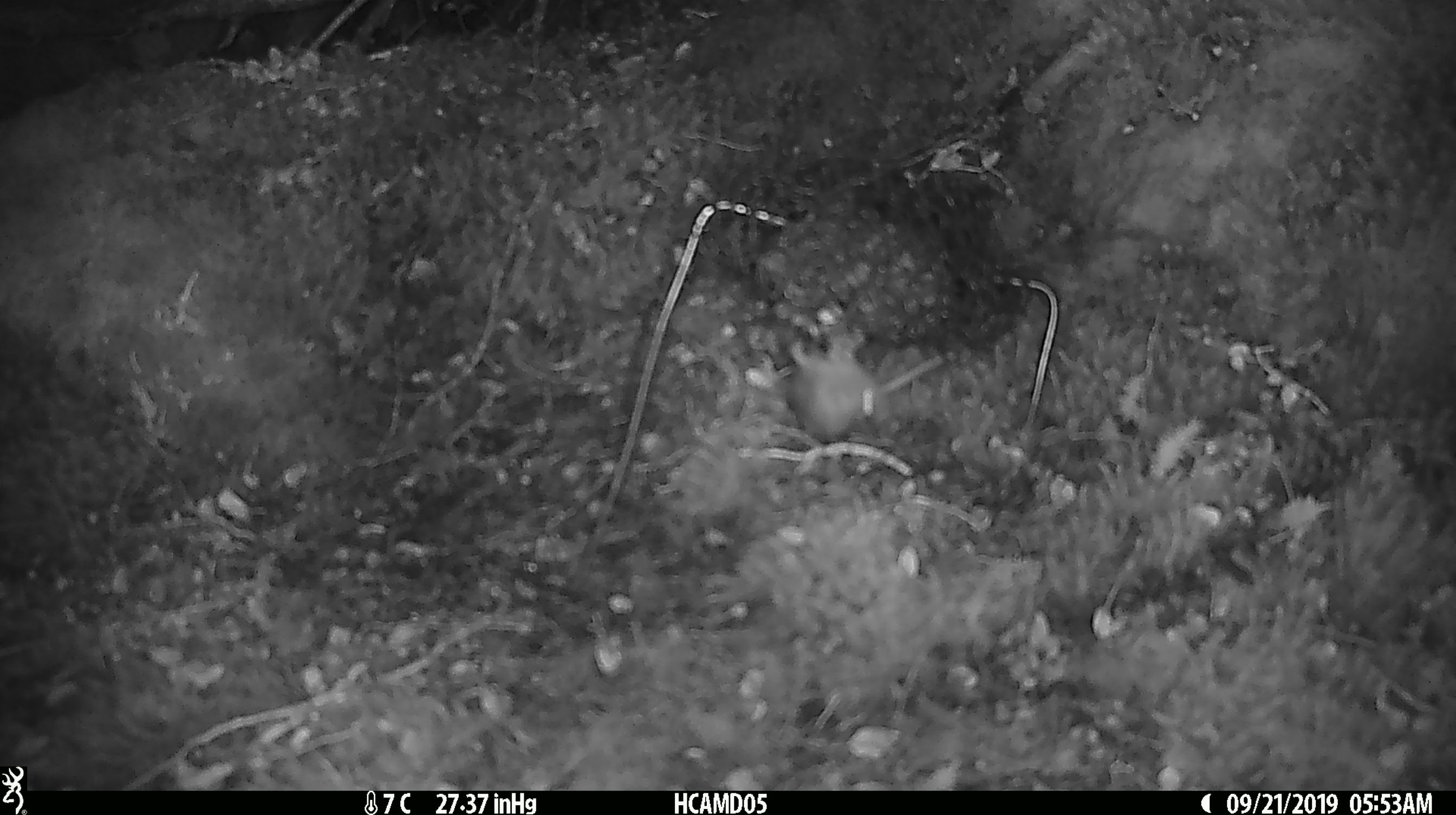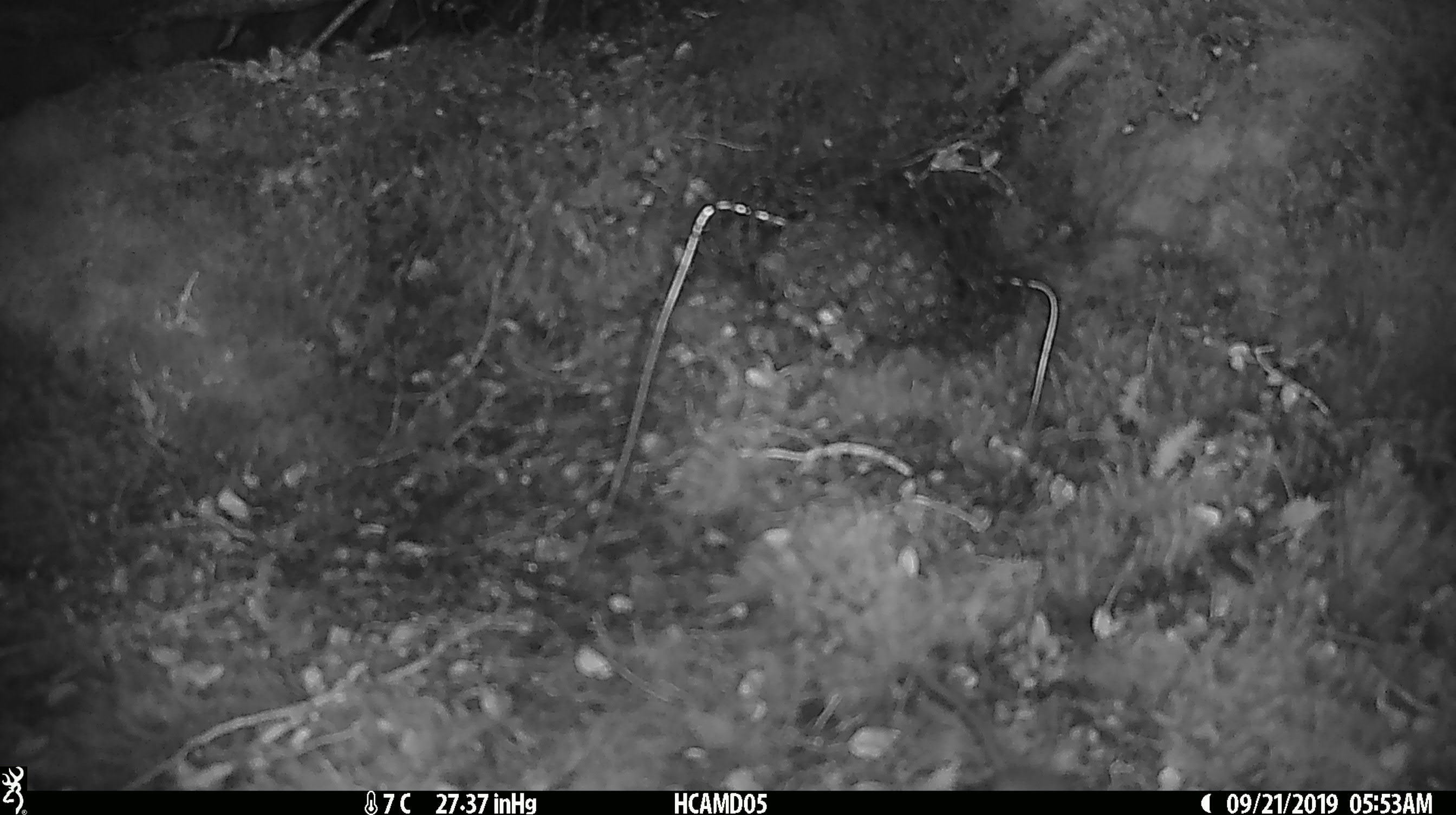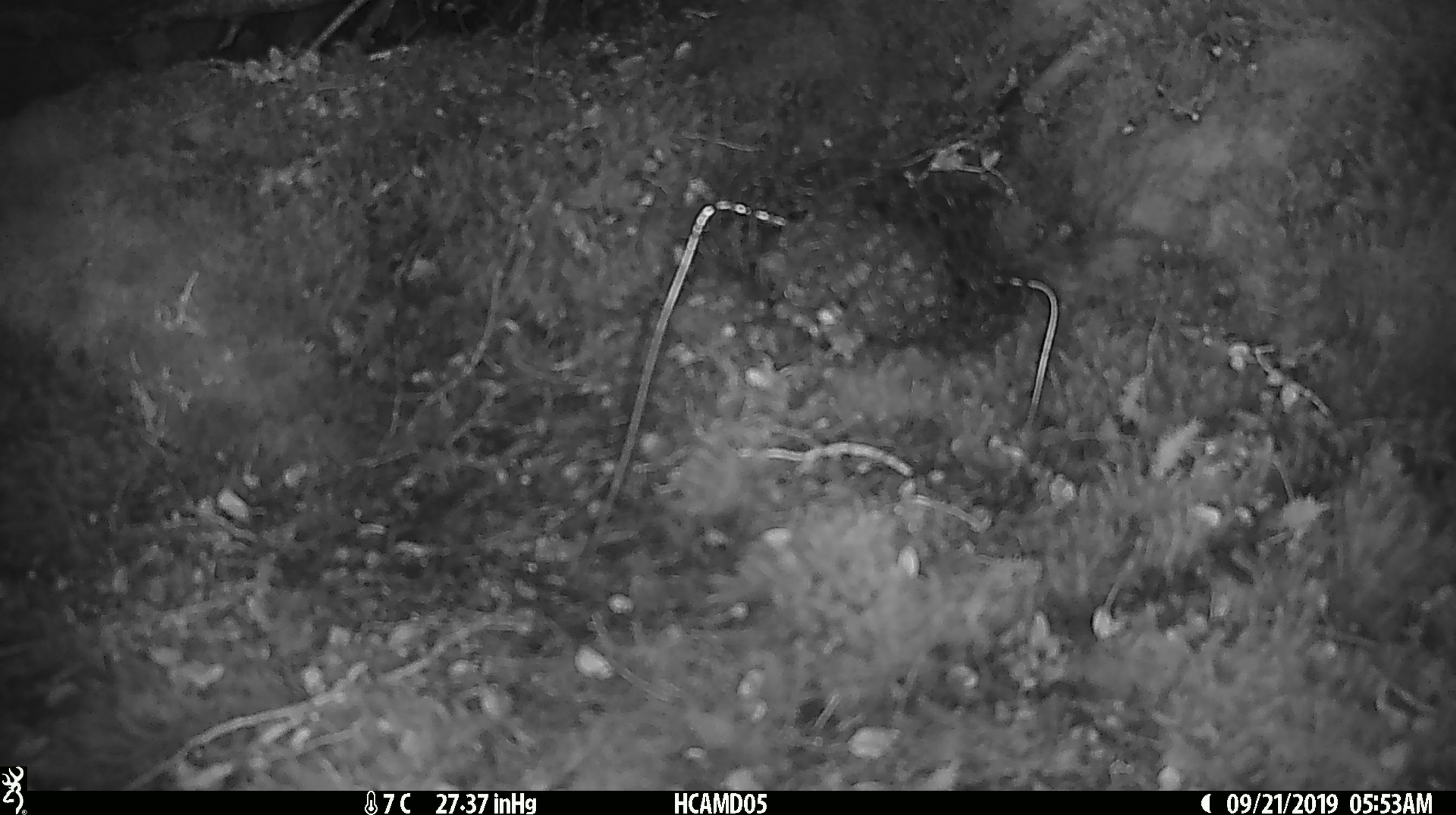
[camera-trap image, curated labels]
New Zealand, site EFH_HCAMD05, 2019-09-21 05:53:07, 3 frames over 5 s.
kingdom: Animalia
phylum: Chordata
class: Mammalia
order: Rodentia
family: Muridae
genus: Mus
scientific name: Mus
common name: mouse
Mouse (Mus).